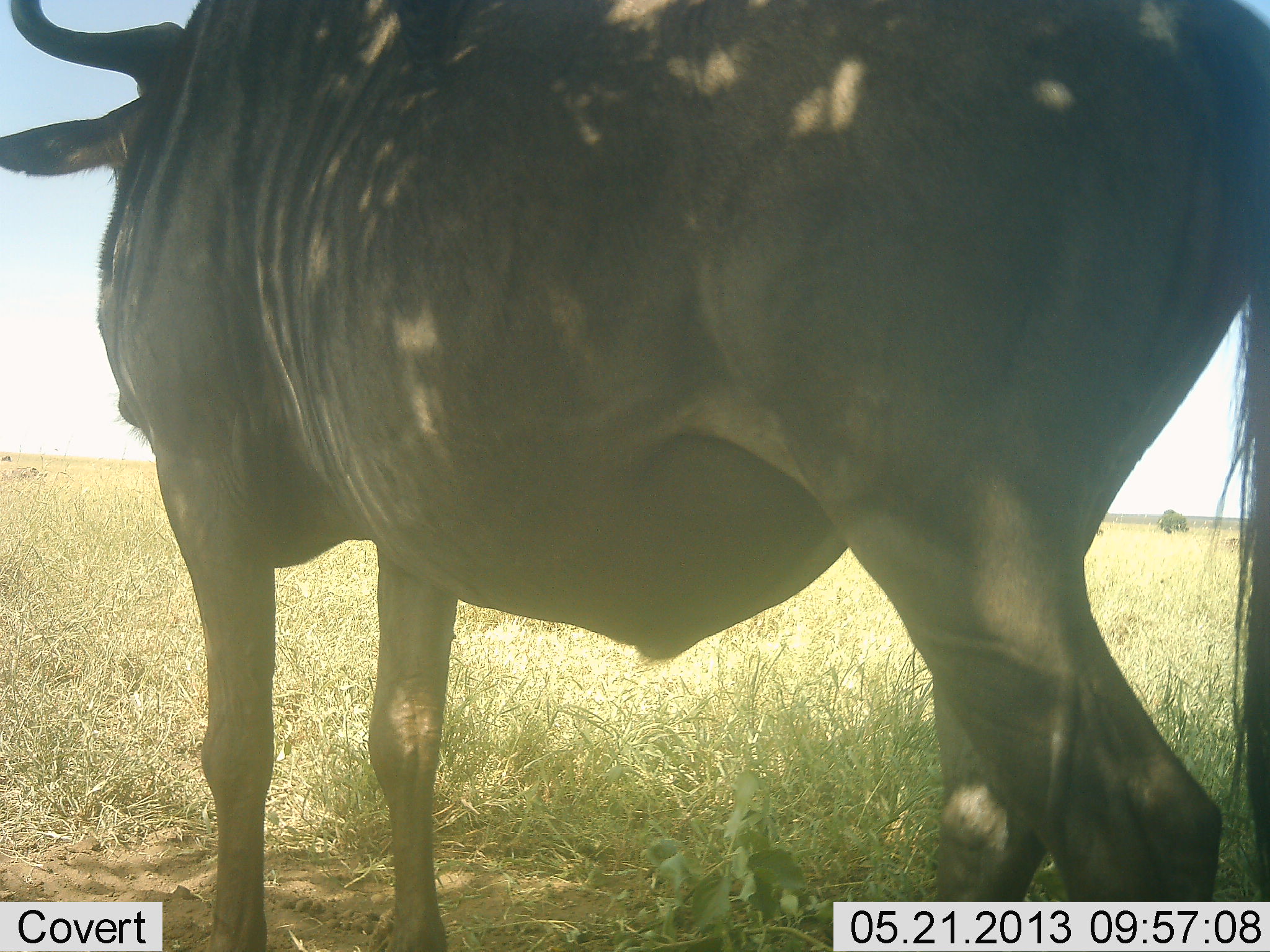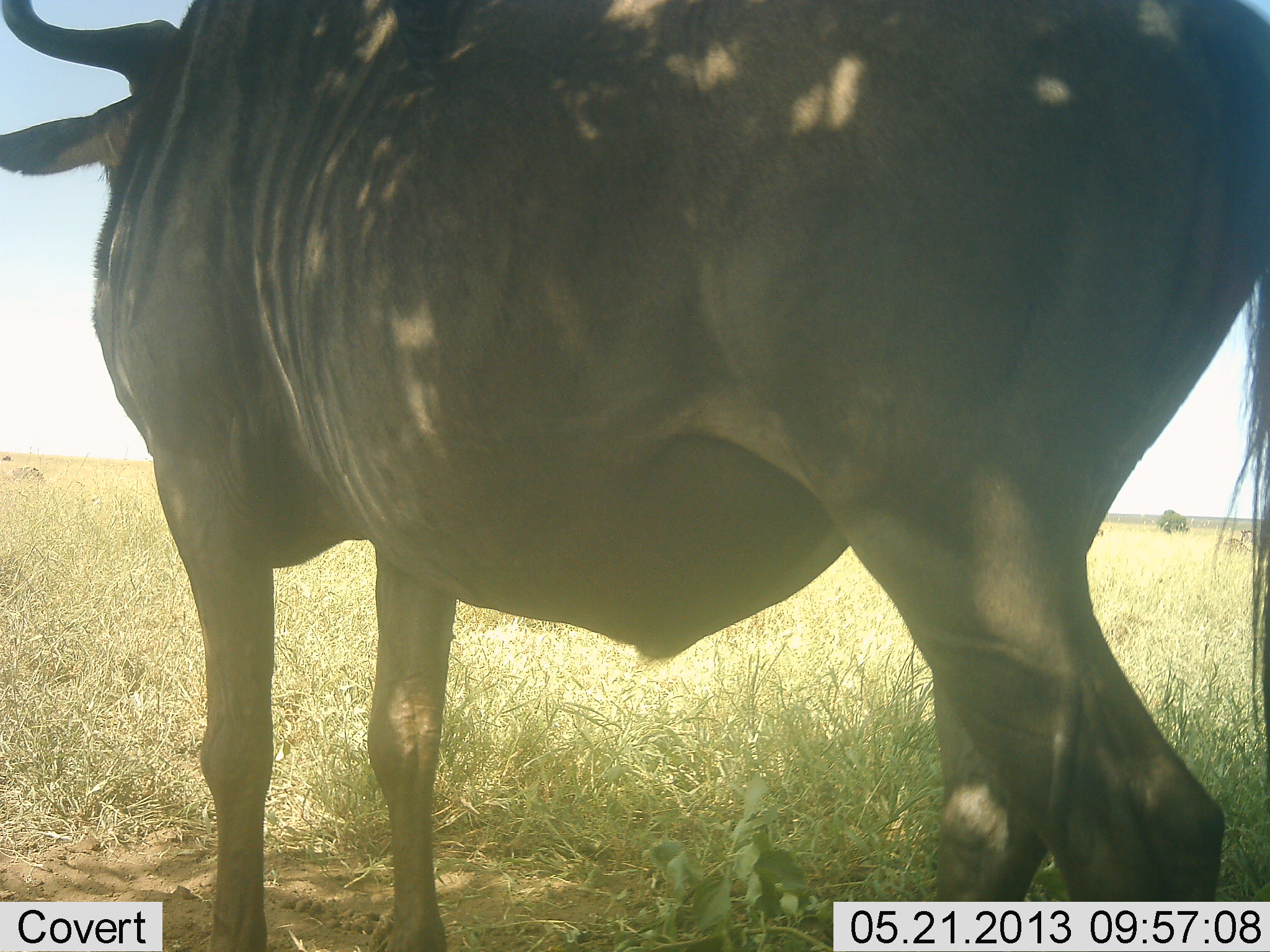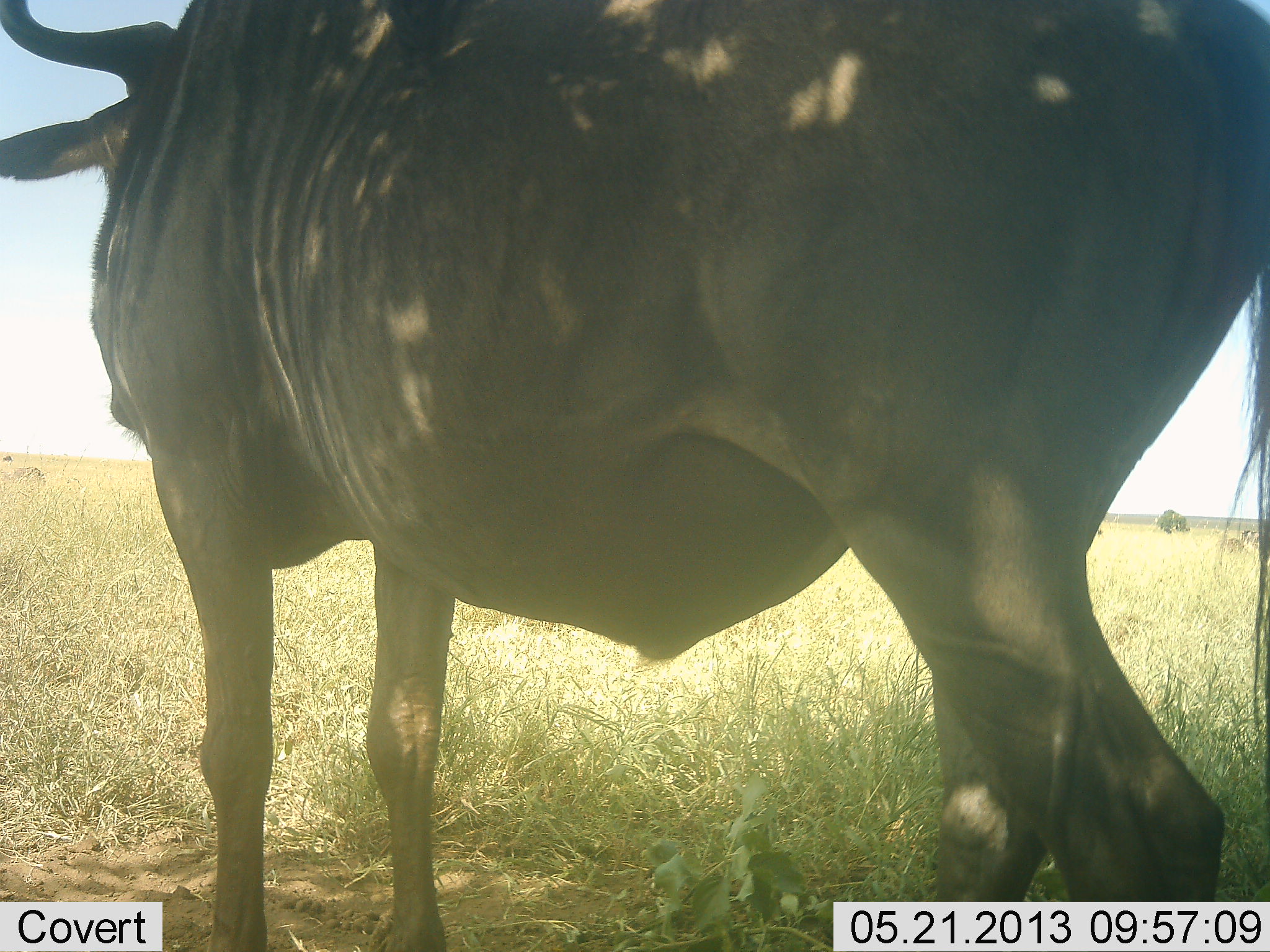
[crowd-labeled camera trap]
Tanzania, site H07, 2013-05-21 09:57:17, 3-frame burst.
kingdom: Animalia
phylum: Chordata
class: Mammalia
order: Artiodactyla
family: Bovidae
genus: Connochaetes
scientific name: Connochaetes taurinus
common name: blue wildebeest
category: wildebeest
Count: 1.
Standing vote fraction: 100%.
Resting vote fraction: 0%.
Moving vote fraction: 0%.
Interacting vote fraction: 0%.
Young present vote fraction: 0%.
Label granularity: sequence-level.